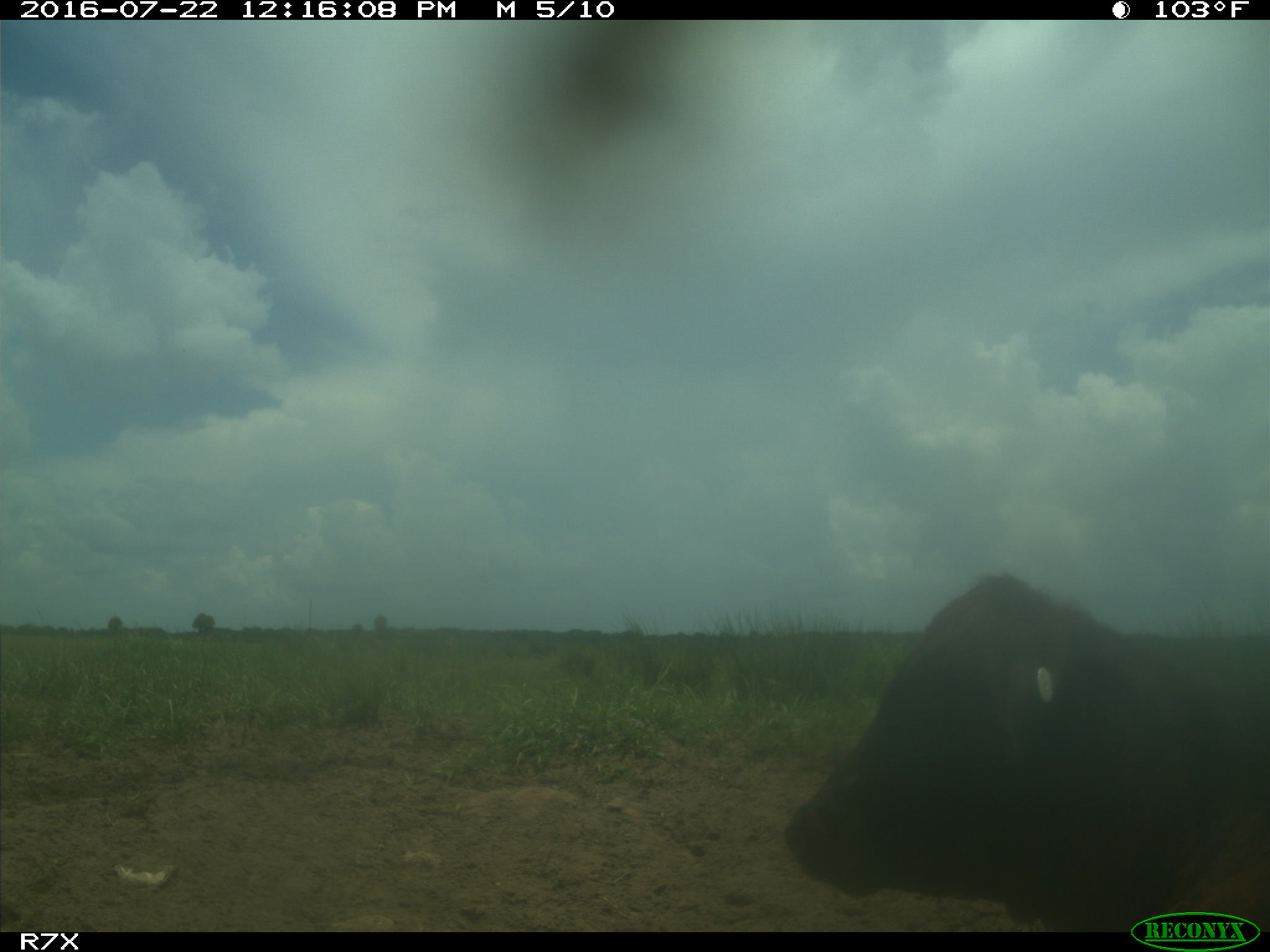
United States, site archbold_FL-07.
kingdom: Animalia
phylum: Chordata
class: Mammalia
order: Artiodactyla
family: Bovidae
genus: Bos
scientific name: Bos taurus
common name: domestic cow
Bos taurus (domestic cow).